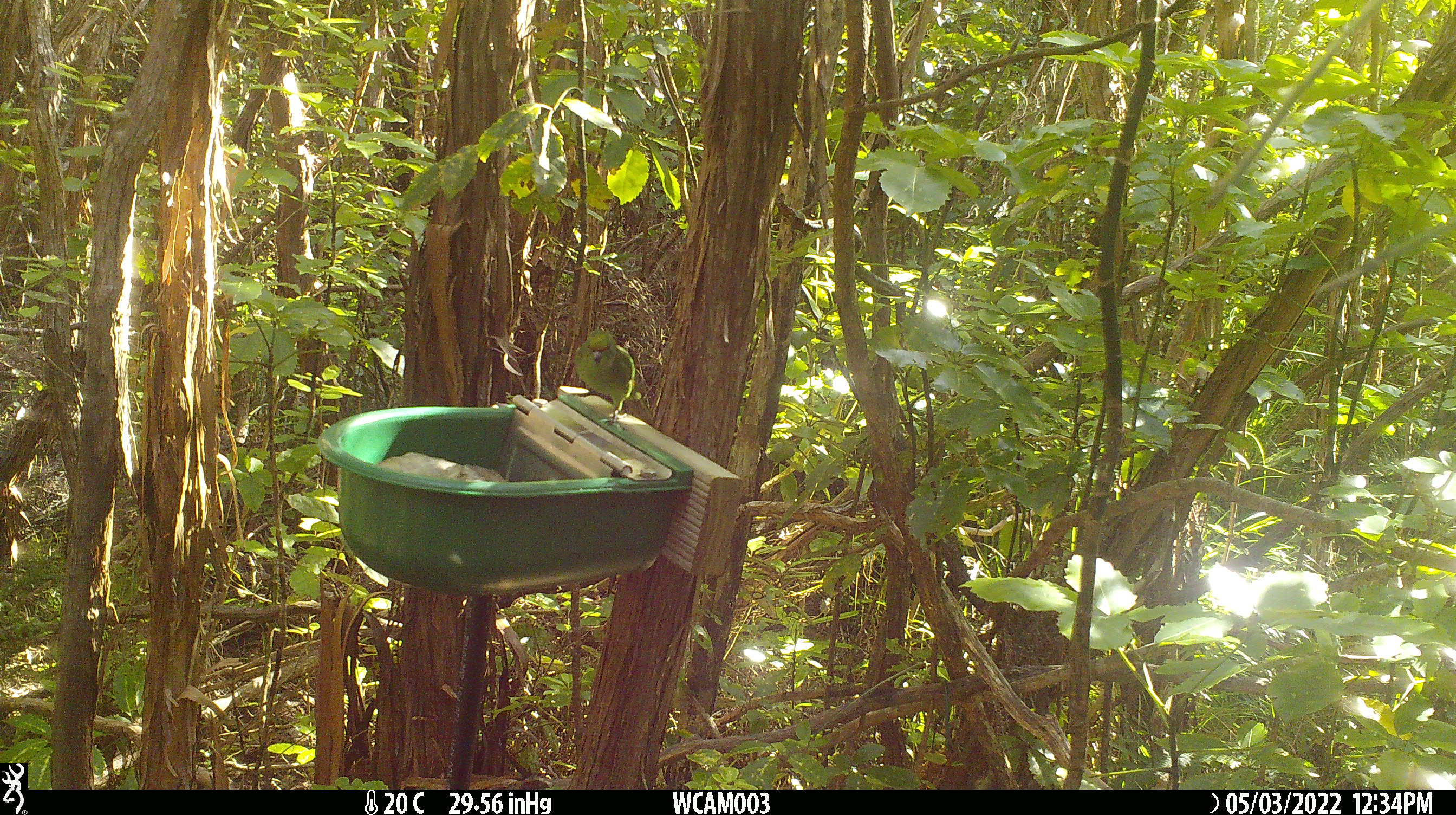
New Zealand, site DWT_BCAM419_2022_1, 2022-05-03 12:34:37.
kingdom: Animalia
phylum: Chordata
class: Aves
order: Psittaciformes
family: Psittaculidae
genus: Cyanoramphus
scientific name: Cyanoramphus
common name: parakeet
Parakeet (Cyanoramphus).